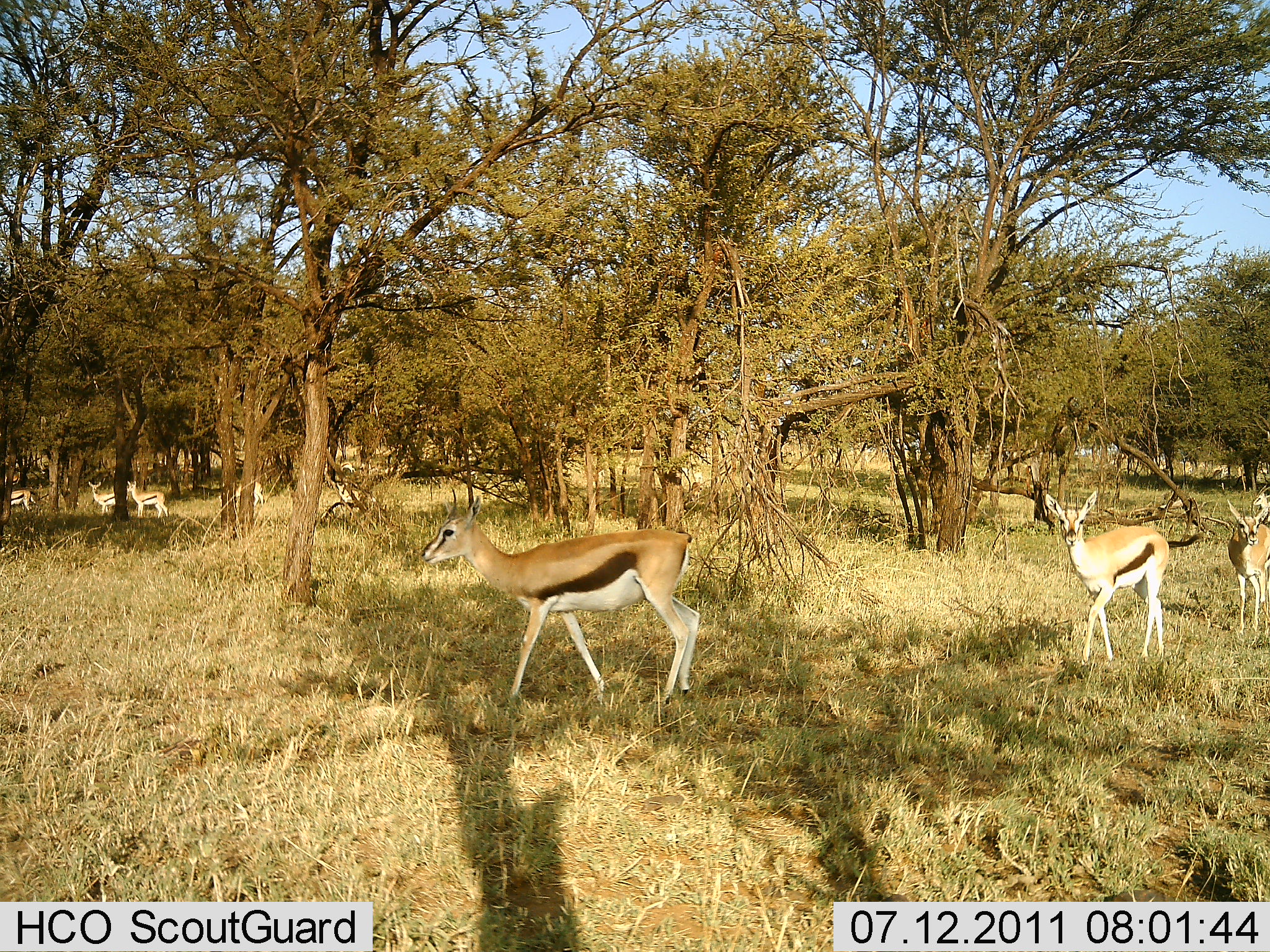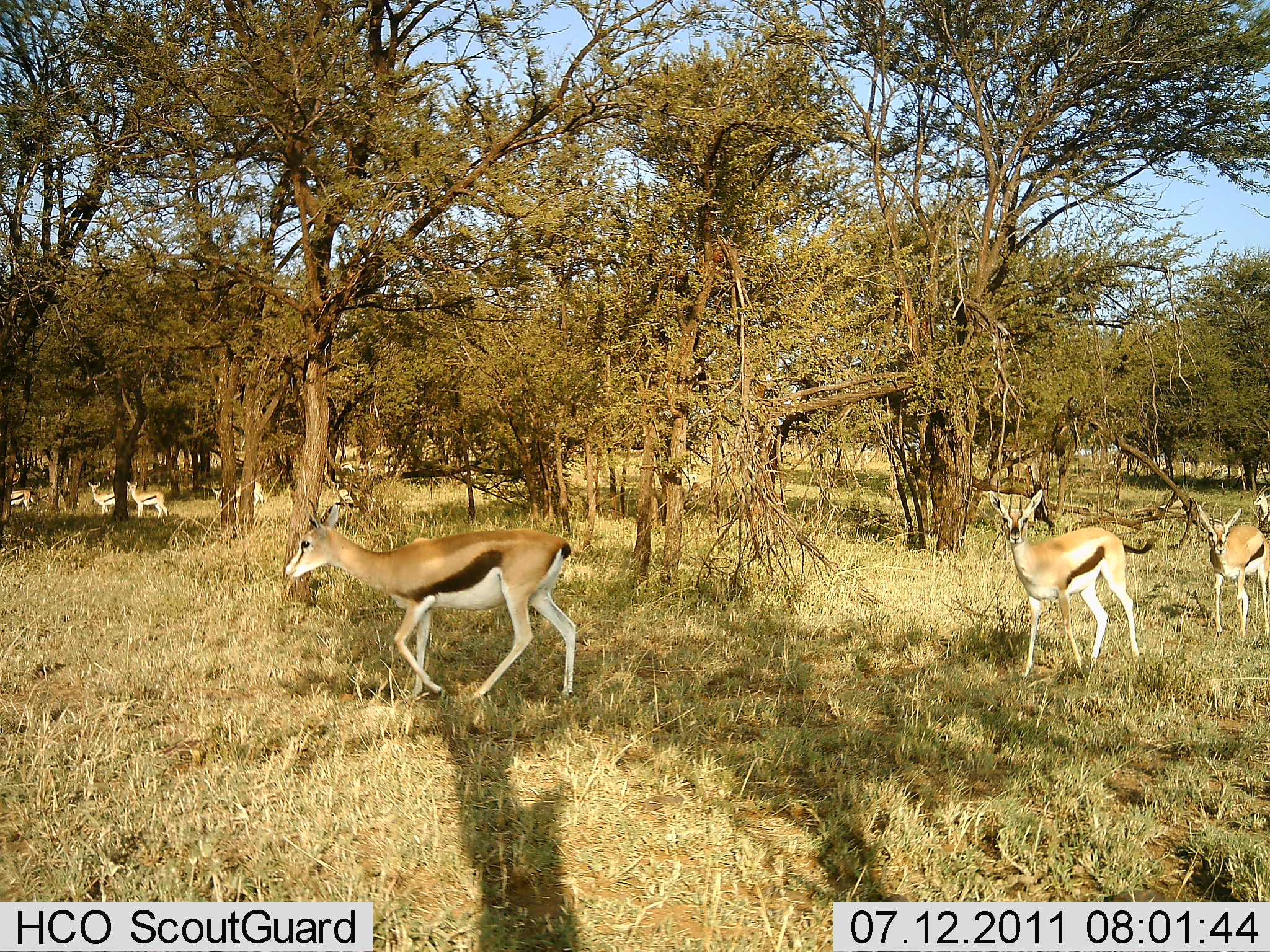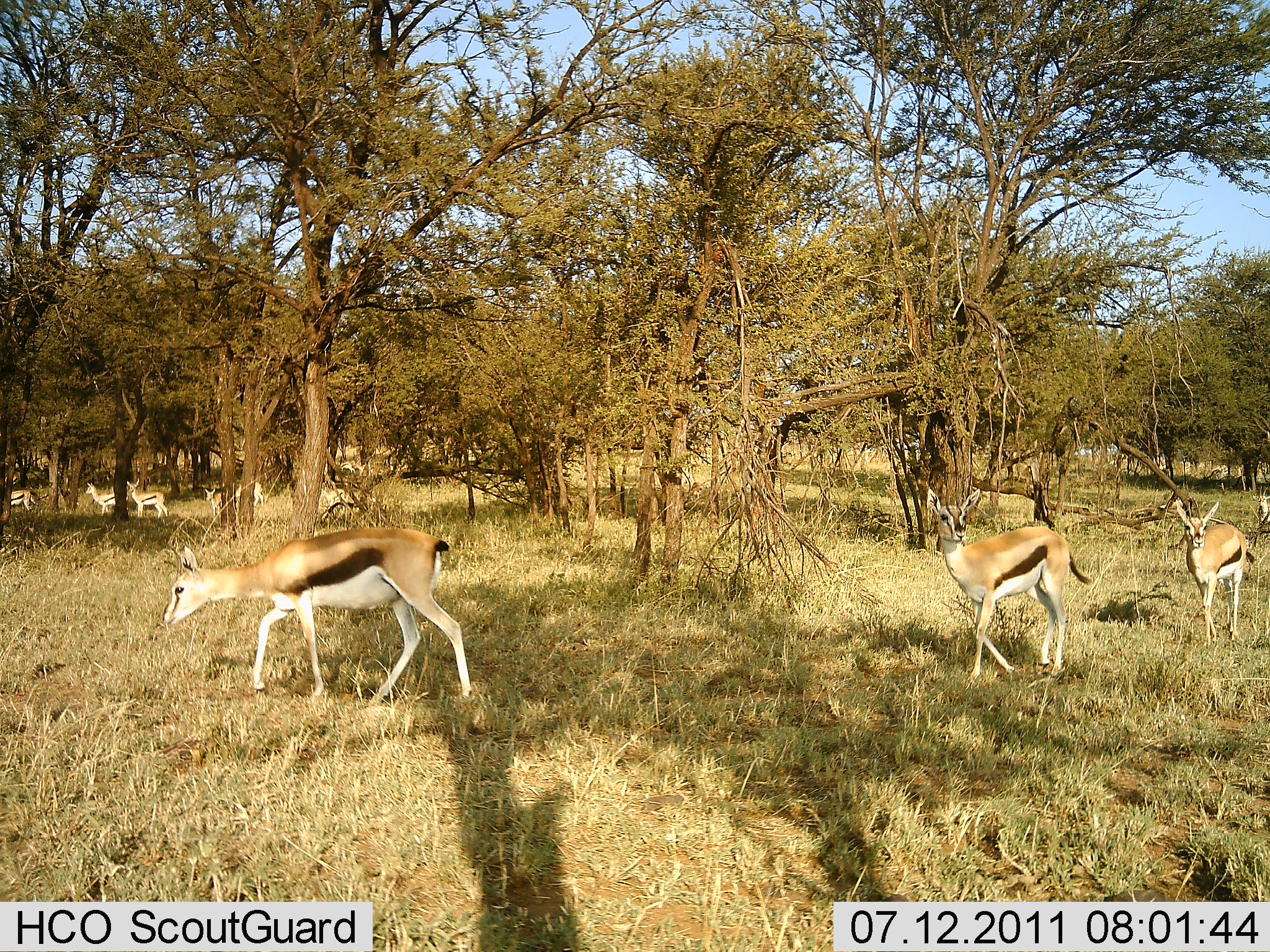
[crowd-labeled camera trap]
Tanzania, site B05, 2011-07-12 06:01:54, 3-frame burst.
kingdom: Animalia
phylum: Chordata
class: Mammalia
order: Artiodactyla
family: Bovidae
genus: Eudorcas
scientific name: Eudorcas thomsonii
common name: thomson's gazelle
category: gazellethomsons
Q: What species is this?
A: Gazellethomsons (thomson's gazelle) (Eudorcas thomsonii).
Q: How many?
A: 8.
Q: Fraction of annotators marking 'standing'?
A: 30%.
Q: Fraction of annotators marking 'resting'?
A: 0%.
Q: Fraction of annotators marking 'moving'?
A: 100%.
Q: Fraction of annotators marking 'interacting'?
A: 0%.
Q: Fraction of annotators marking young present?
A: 0%.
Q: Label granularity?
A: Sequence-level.